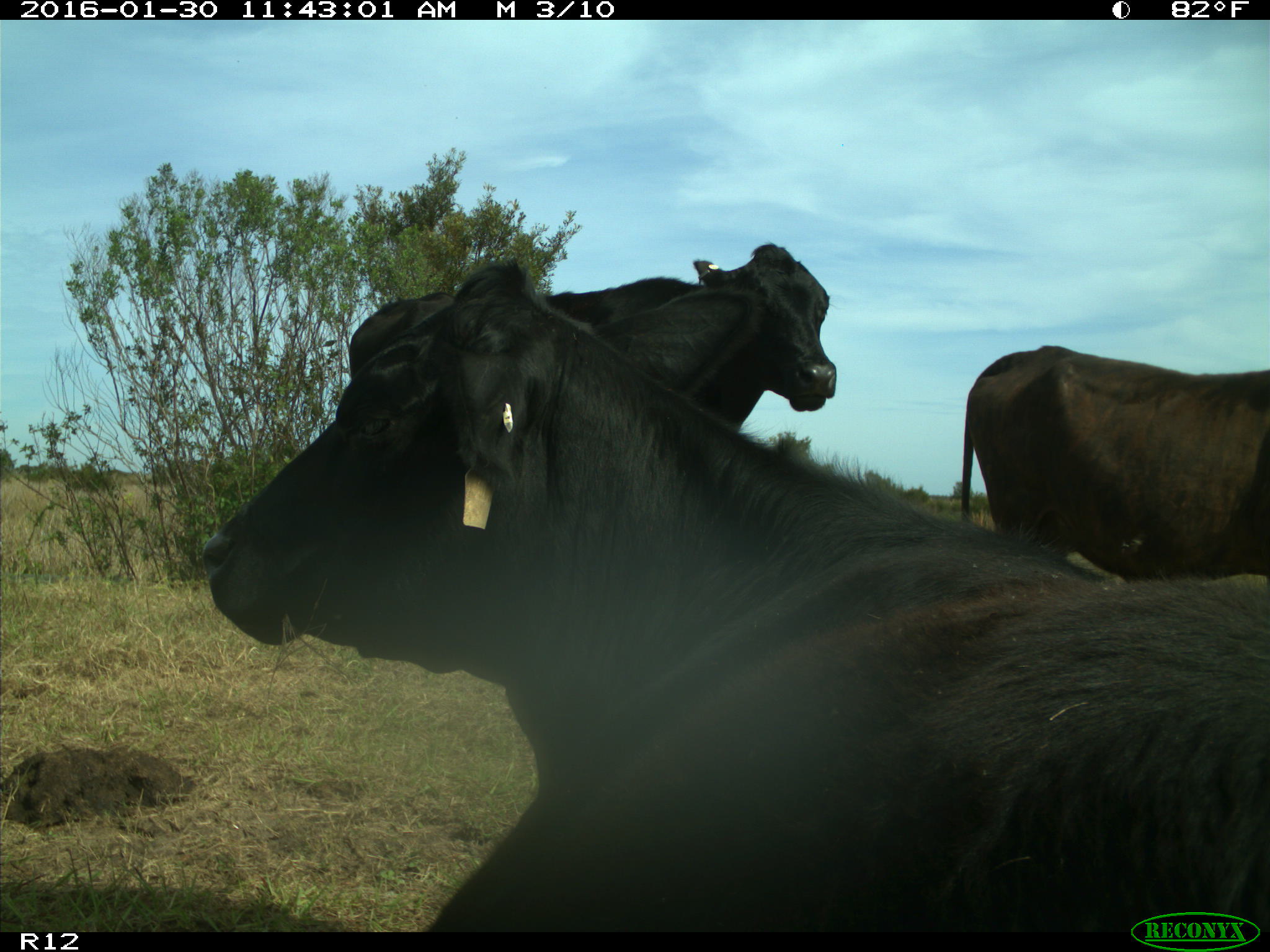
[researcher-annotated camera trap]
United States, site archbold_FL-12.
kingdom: Animalia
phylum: Chordata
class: Mammalia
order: Artiodactyla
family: Bovidae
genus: Bos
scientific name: Bos taurus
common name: domestic cow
Bos taurus (domestic cow).